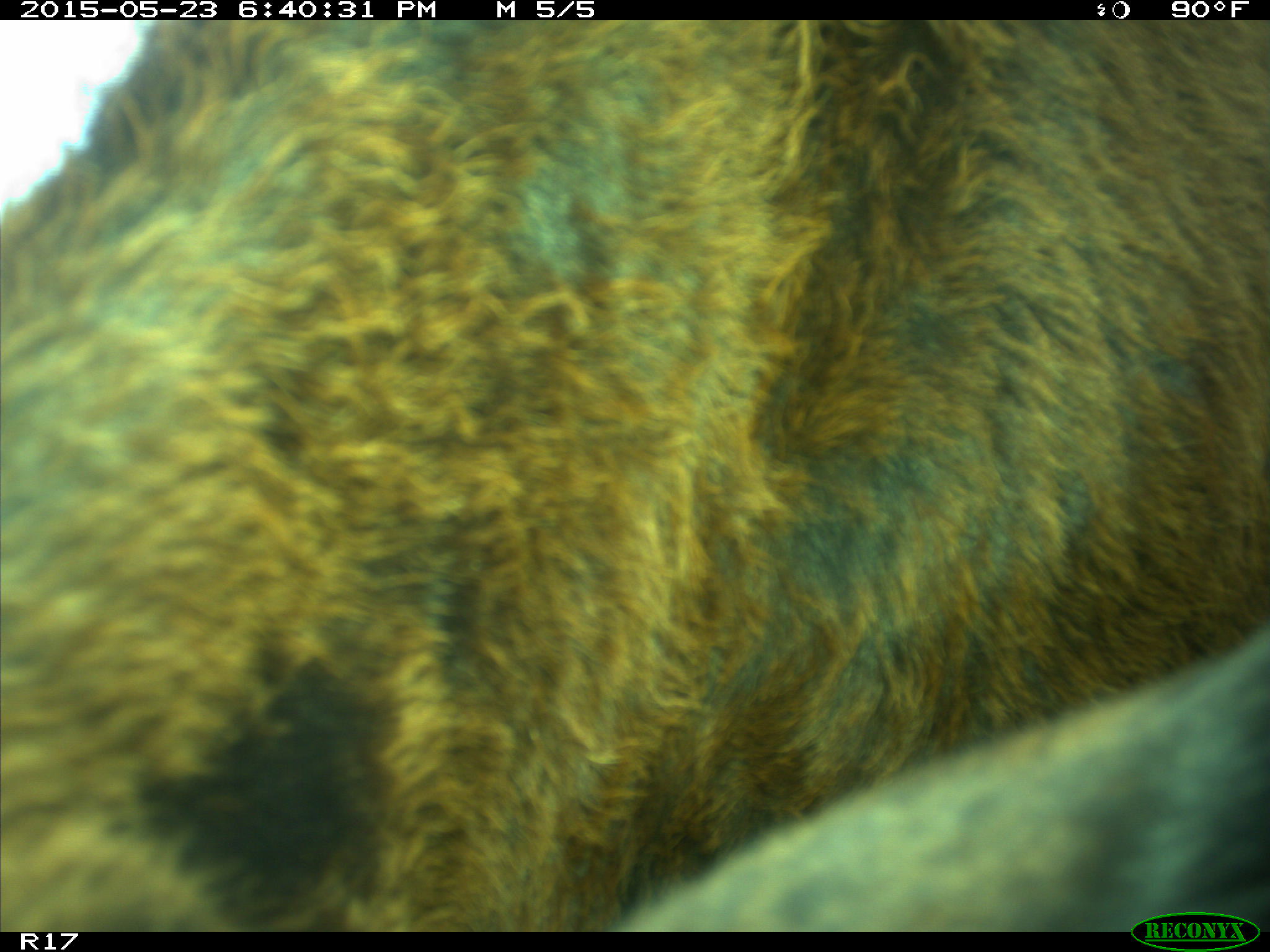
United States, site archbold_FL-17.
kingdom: Animalia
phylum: Chordata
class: Mammalia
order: Artiodactyla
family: Bovidae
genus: Bos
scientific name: Bos taurus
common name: domestic cow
Bos taurus (domestic cow).